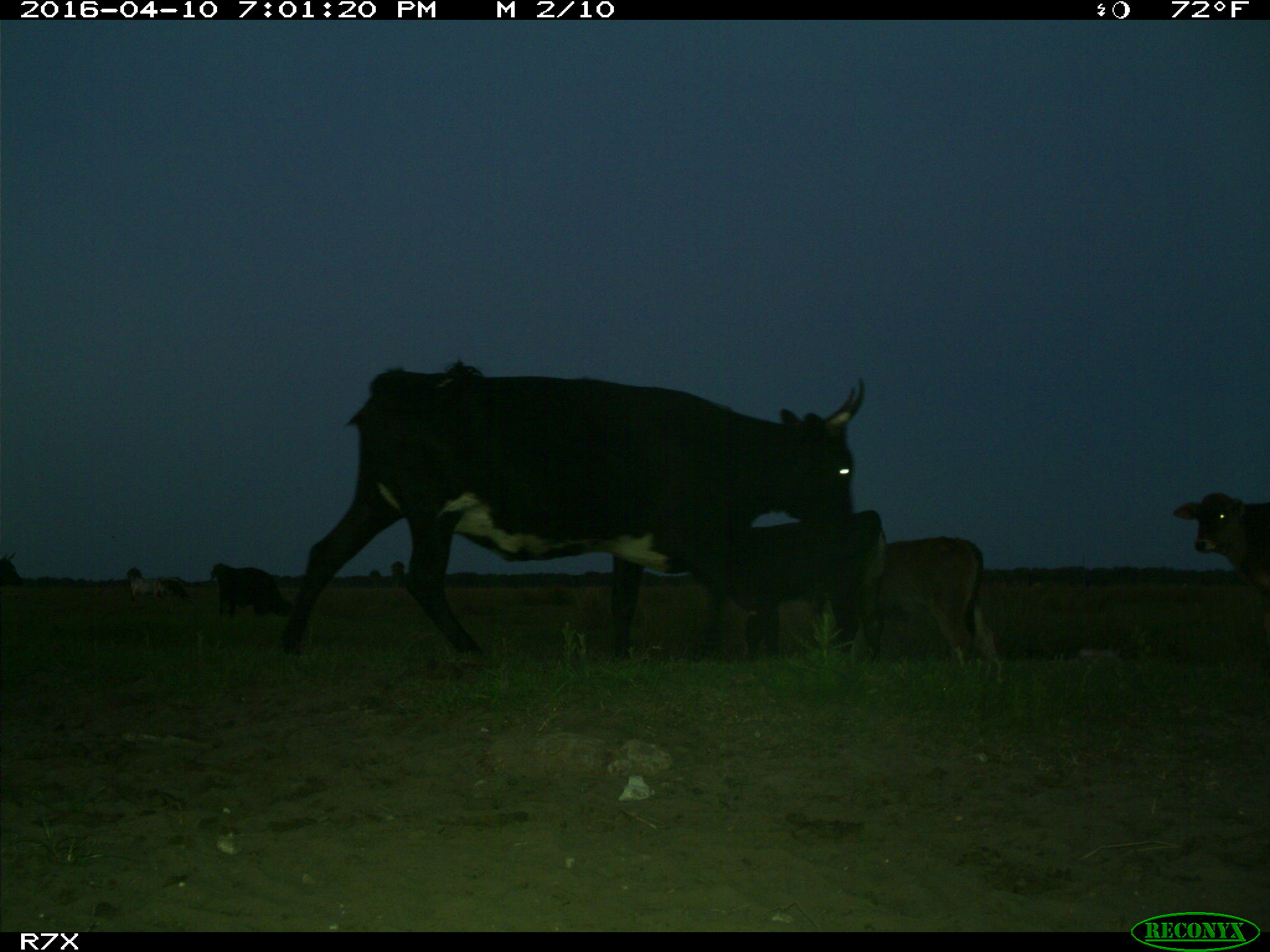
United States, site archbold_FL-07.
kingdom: Animalia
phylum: Chordata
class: Mammalia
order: Artiodactyla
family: Bovidae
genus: Bos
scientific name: Bos taurus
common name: domestic cow